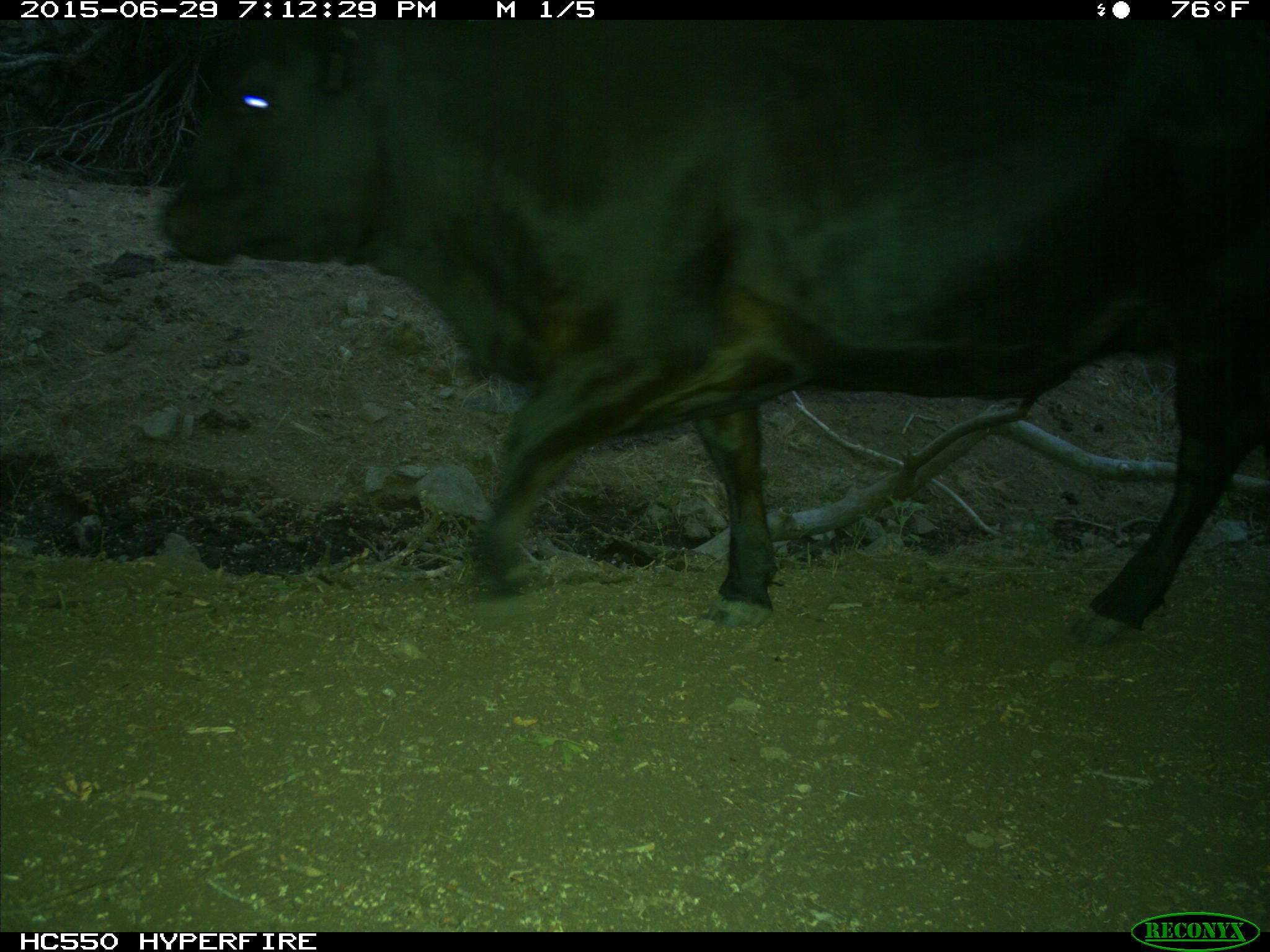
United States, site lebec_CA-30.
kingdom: Animalia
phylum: Chordata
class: Mammalia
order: Artiodactyla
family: Bovidae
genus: Bos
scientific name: Bos taurus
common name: domestic cow